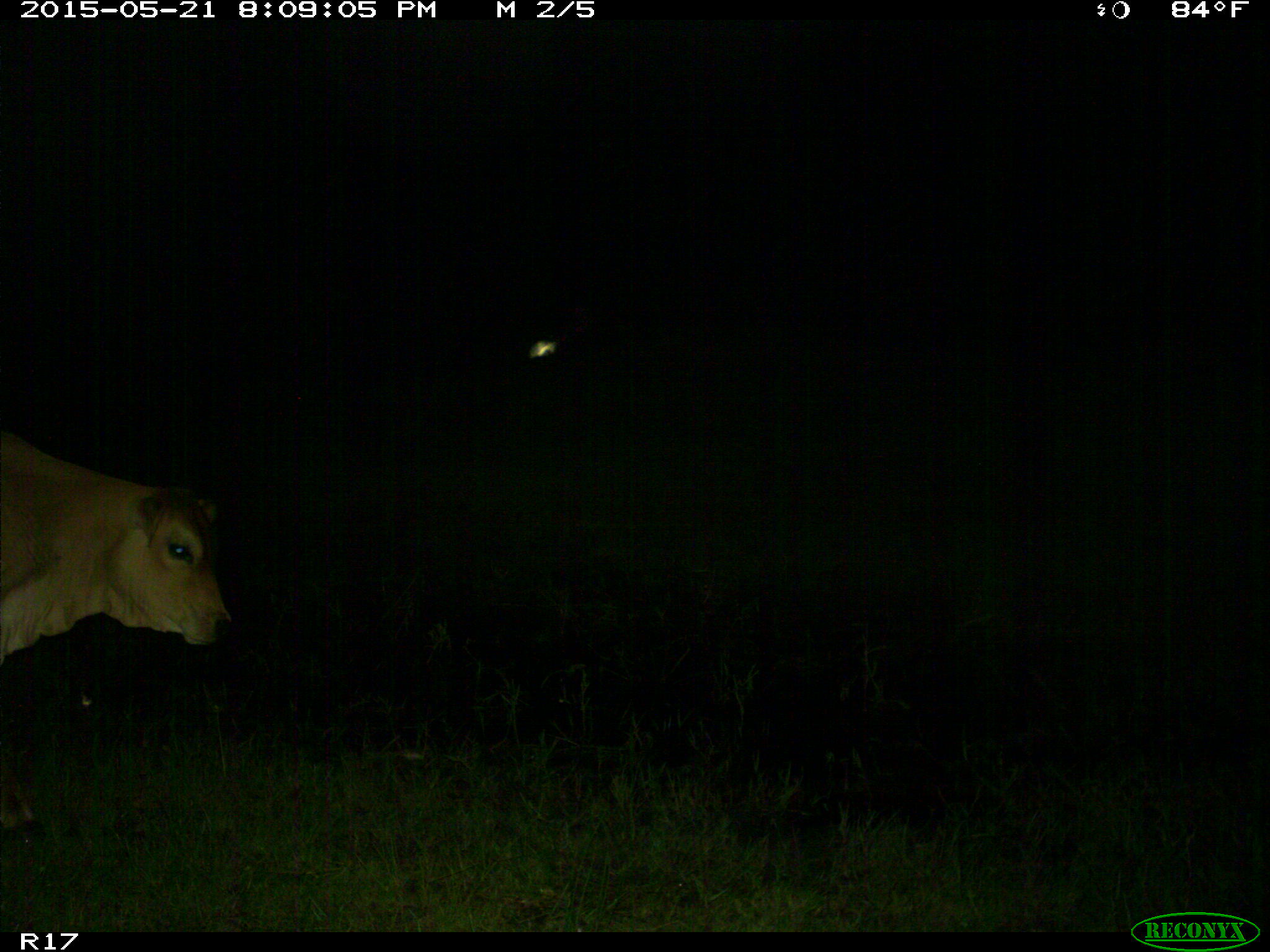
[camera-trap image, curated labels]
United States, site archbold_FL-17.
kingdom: Animalia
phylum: Chordata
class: Mammalia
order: Artiodactyla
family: Bovidae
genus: Bos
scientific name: Bos taurus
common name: domestic cow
Bos taurus (domestic cow).